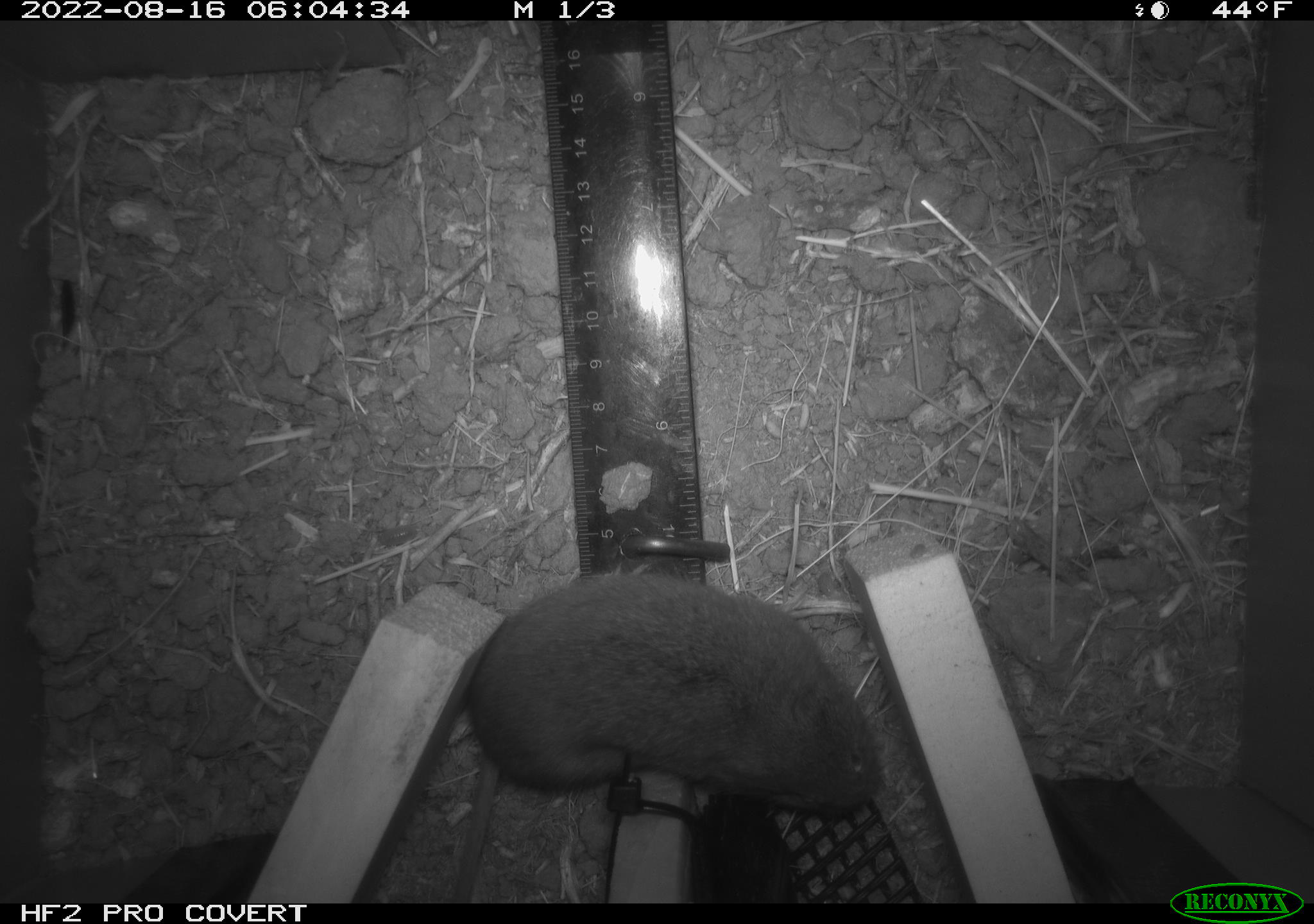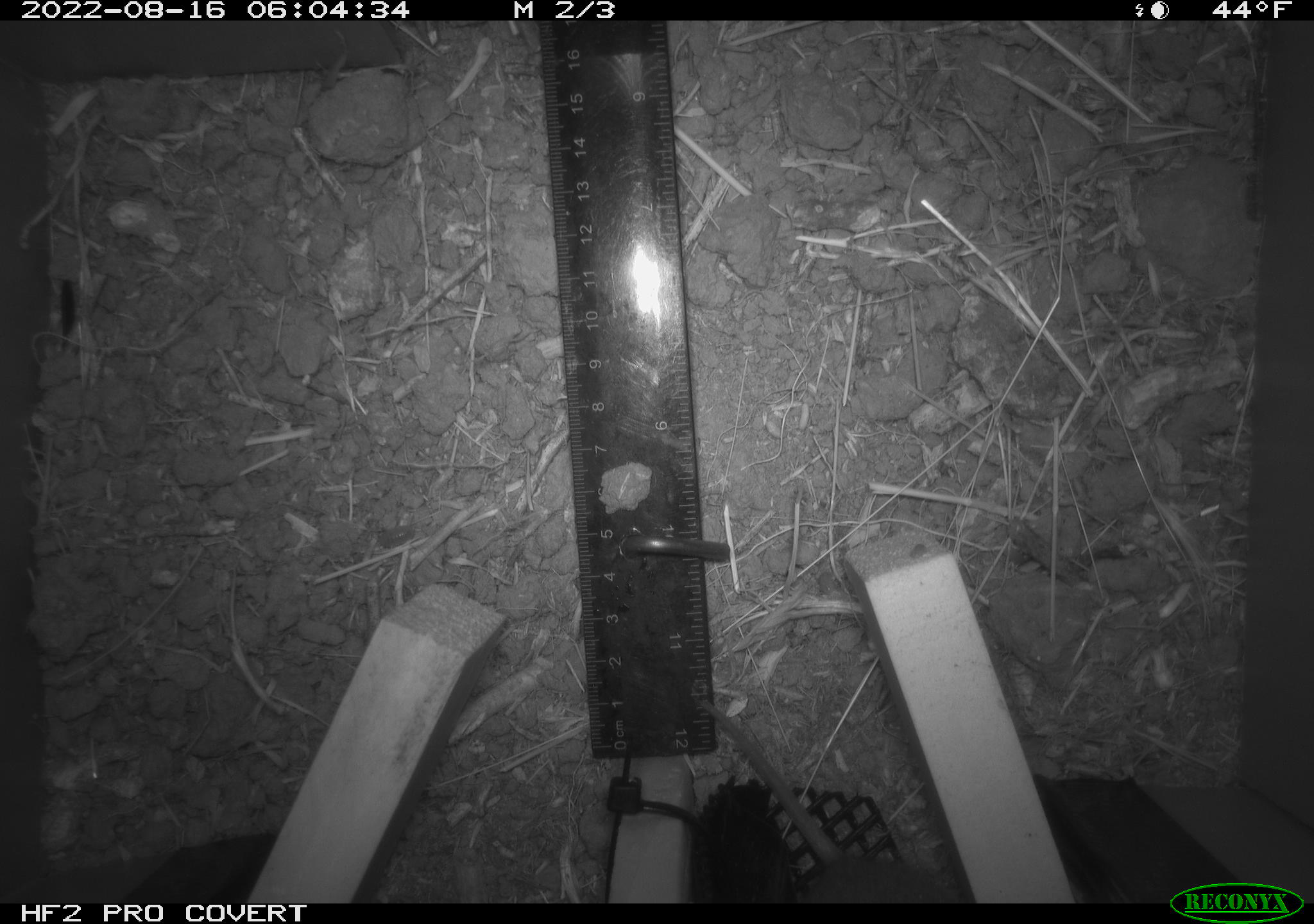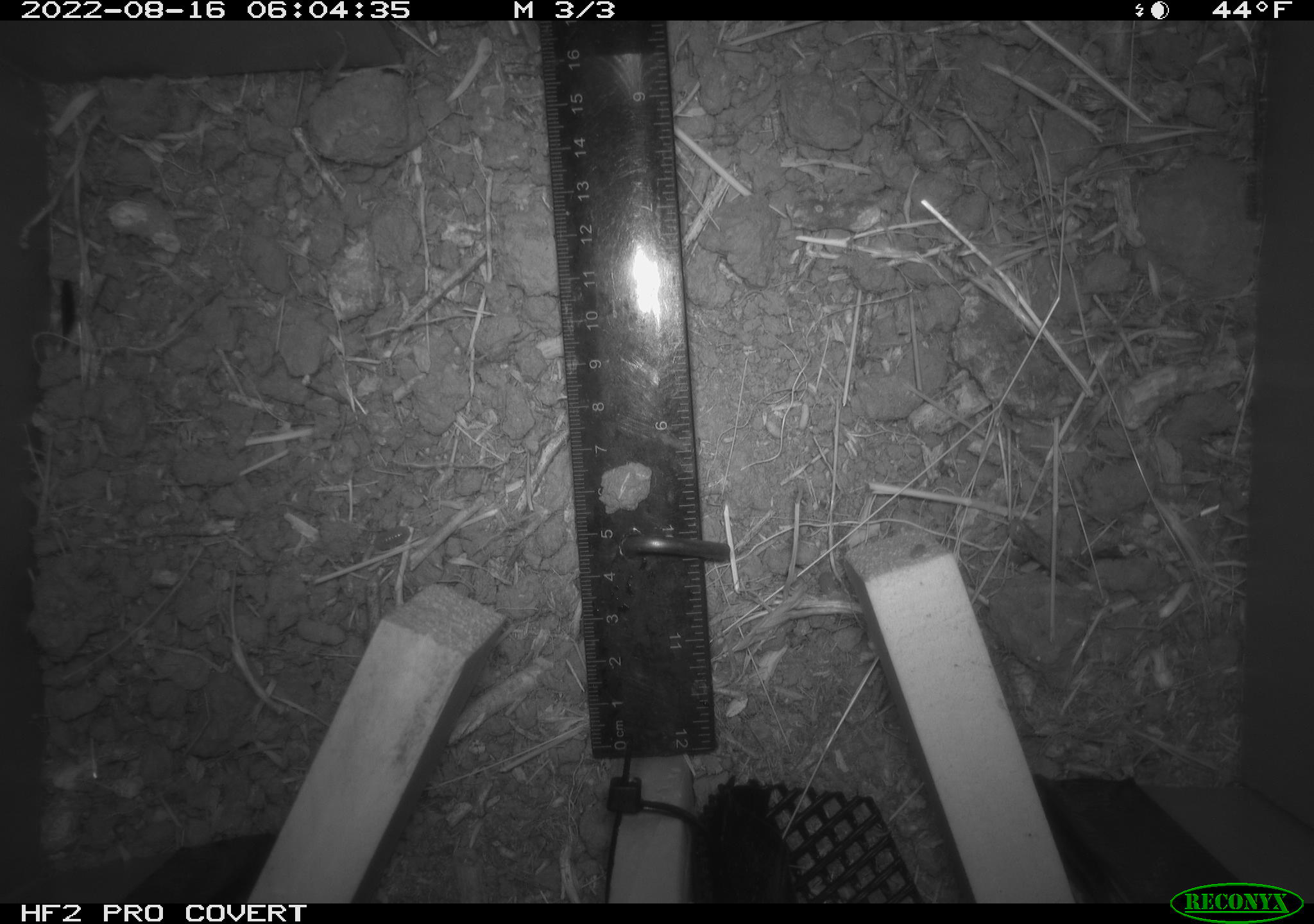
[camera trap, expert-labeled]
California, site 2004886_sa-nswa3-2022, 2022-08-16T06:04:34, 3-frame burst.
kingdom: Animalia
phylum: Chordata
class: Mammalia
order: Rodentia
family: Cricetidae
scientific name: Cricetidae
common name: hamsters, voles, lemmings, and allies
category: cricetidae family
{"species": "cricetidae family (hamsters, voles, lemmings, and allies) (Cricetidae)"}